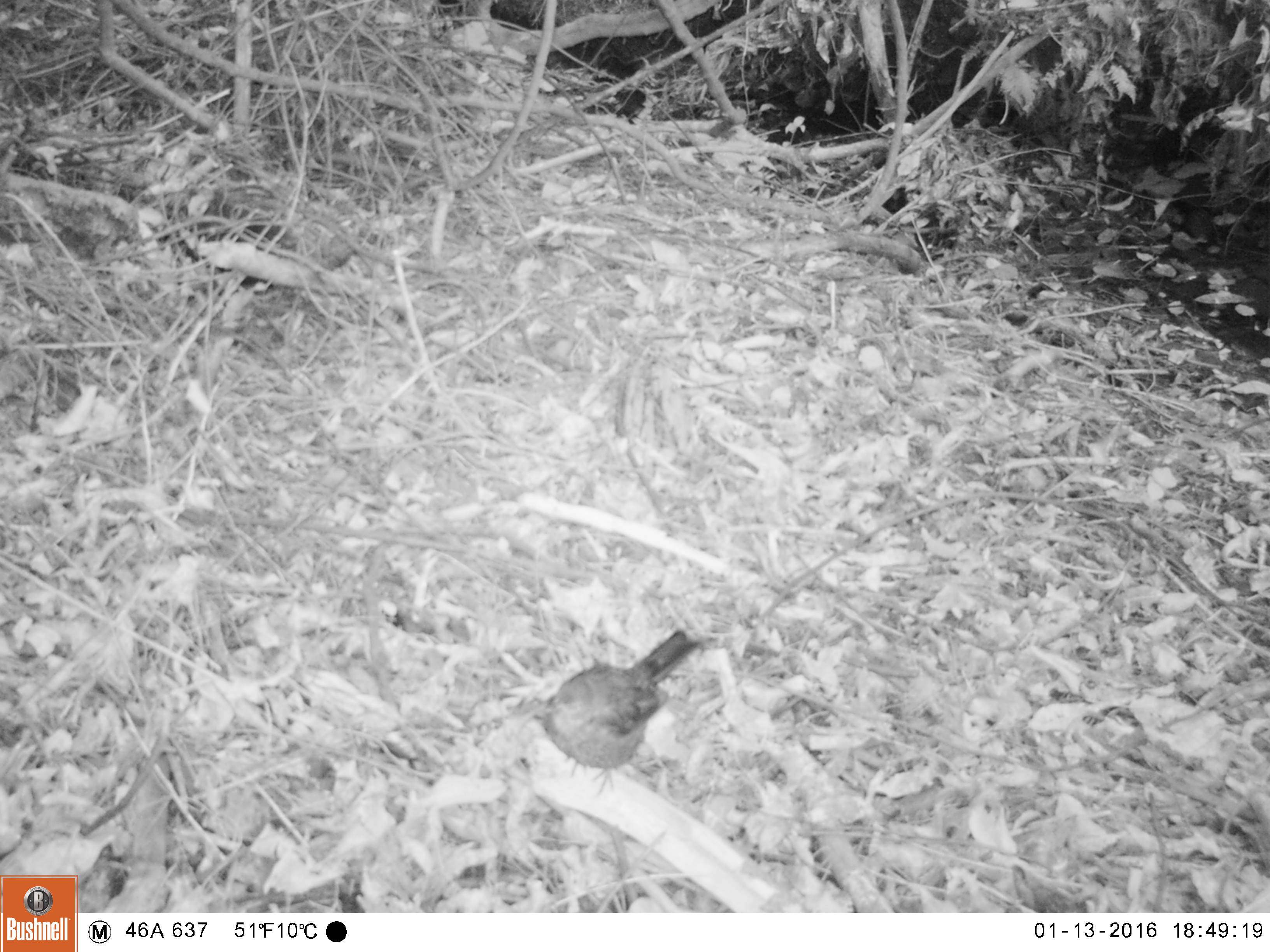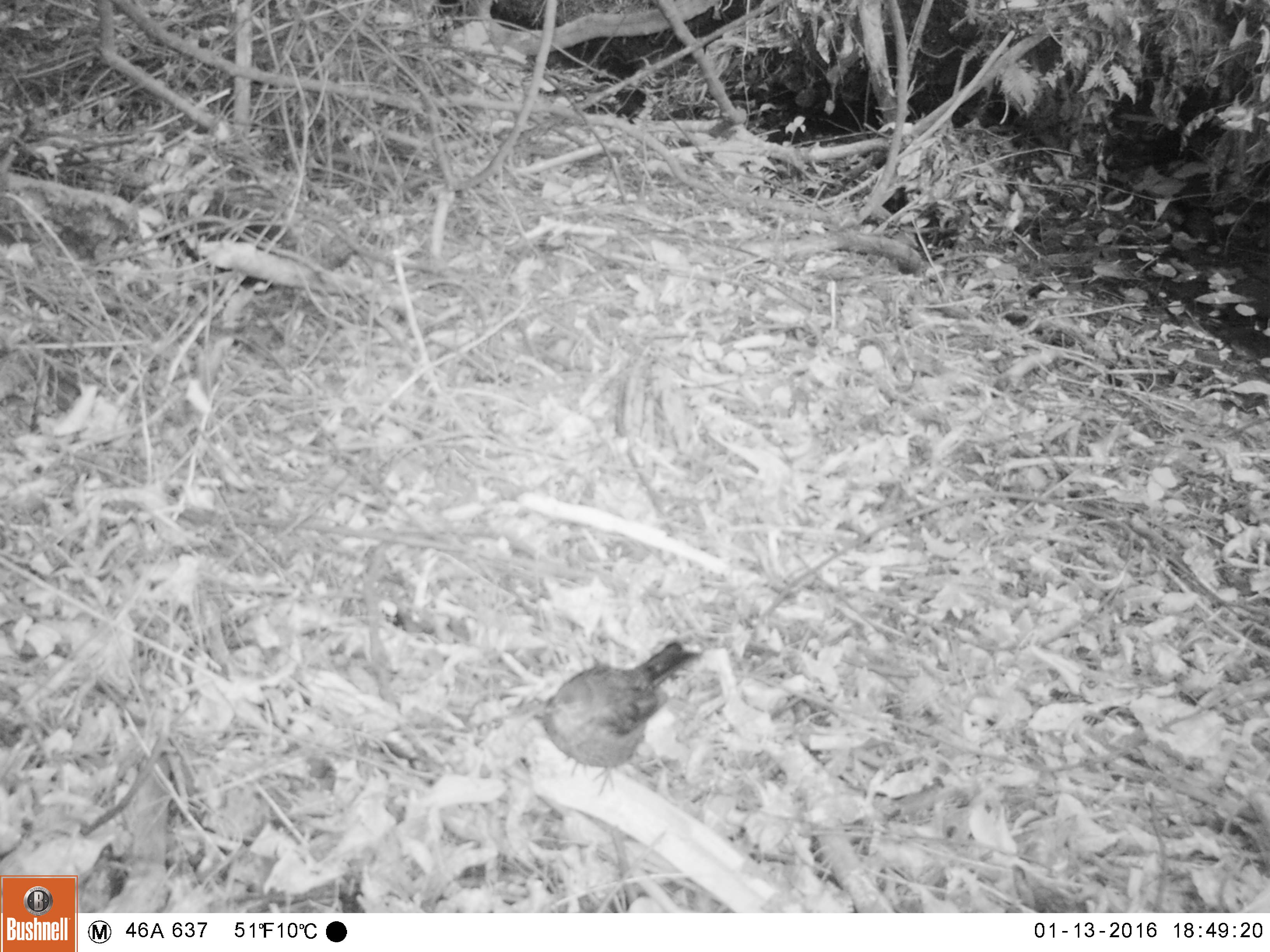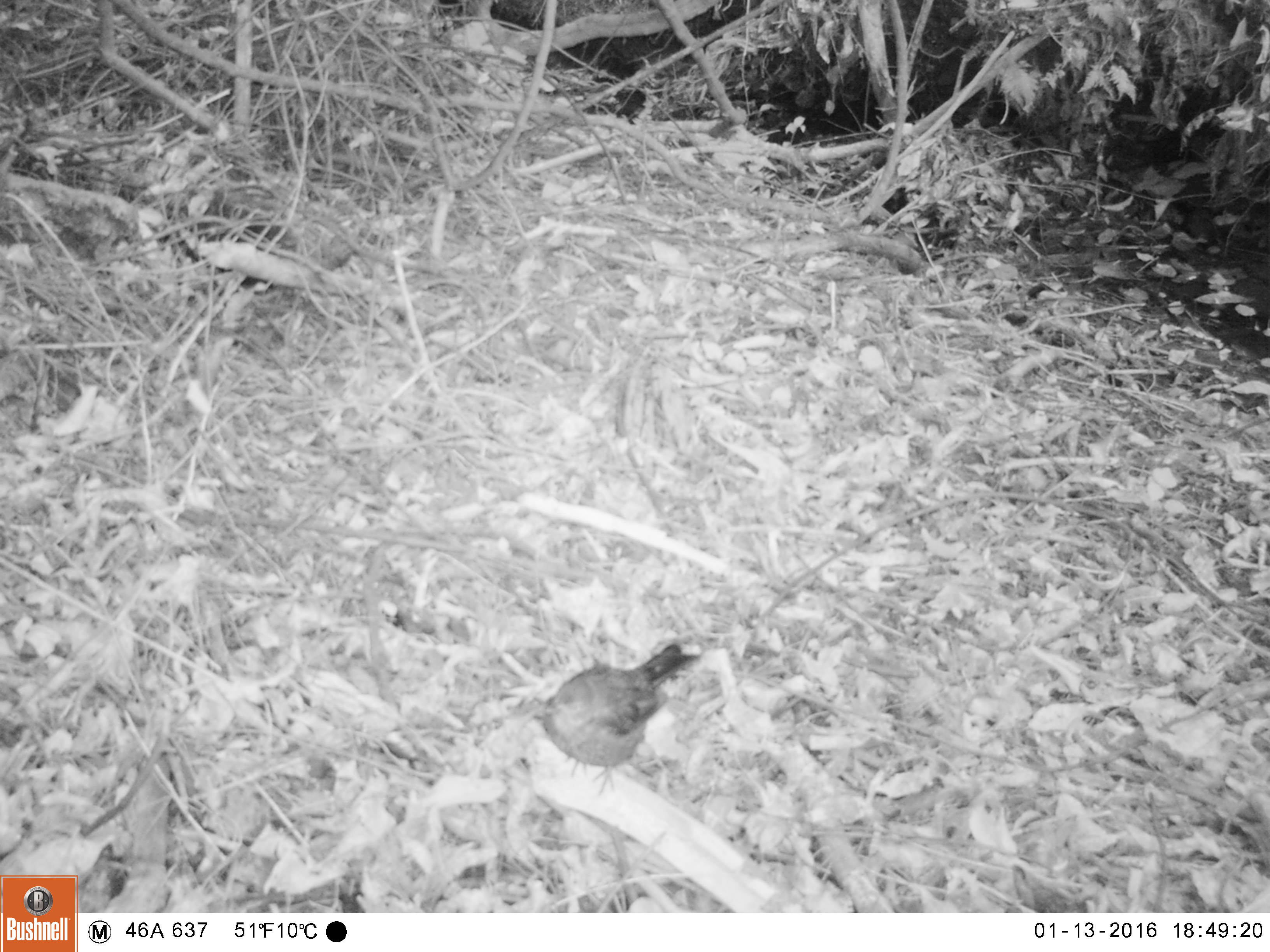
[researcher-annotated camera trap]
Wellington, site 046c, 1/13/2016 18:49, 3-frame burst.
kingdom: Animalia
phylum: Chordata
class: Aves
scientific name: Aves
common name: bird